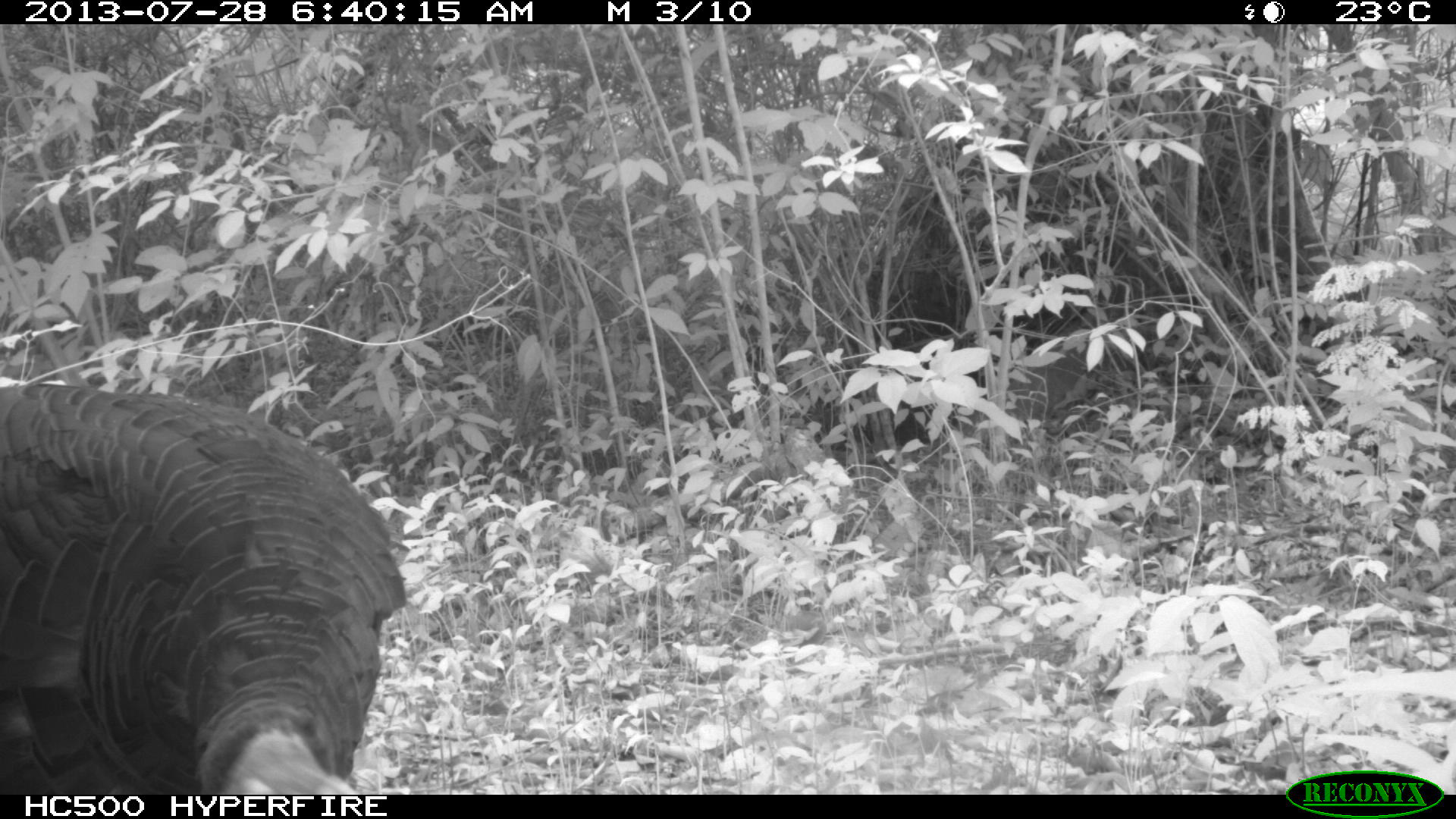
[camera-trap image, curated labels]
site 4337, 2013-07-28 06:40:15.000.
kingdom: Animalia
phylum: Chordata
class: Aves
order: Galliformes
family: Phasianidae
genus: Meleagris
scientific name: Meleagris ocellata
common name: ocellated turkey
Meleagris ocellata (ocellated turkey), count 1.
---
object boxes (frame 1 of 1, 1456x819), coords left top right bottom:
meleagris ocellata: 0 380 404 792